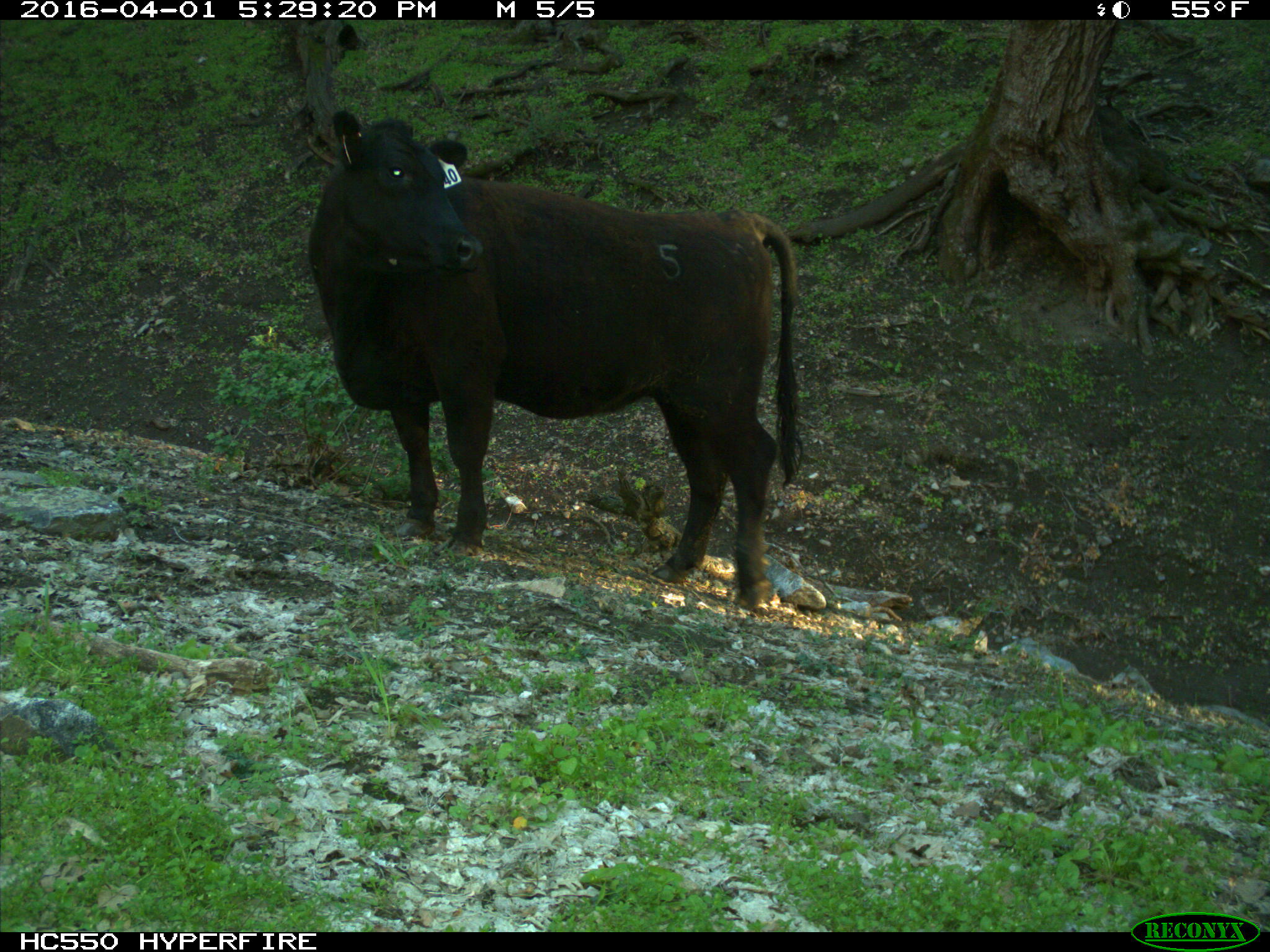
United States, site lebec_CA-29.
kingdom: Animalia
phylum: Chordata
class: Mammalia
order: Artiodactyla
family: Bovidae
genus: Bos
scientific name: Bos taurus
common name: domestic cow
Bos taurus (domestic cow).